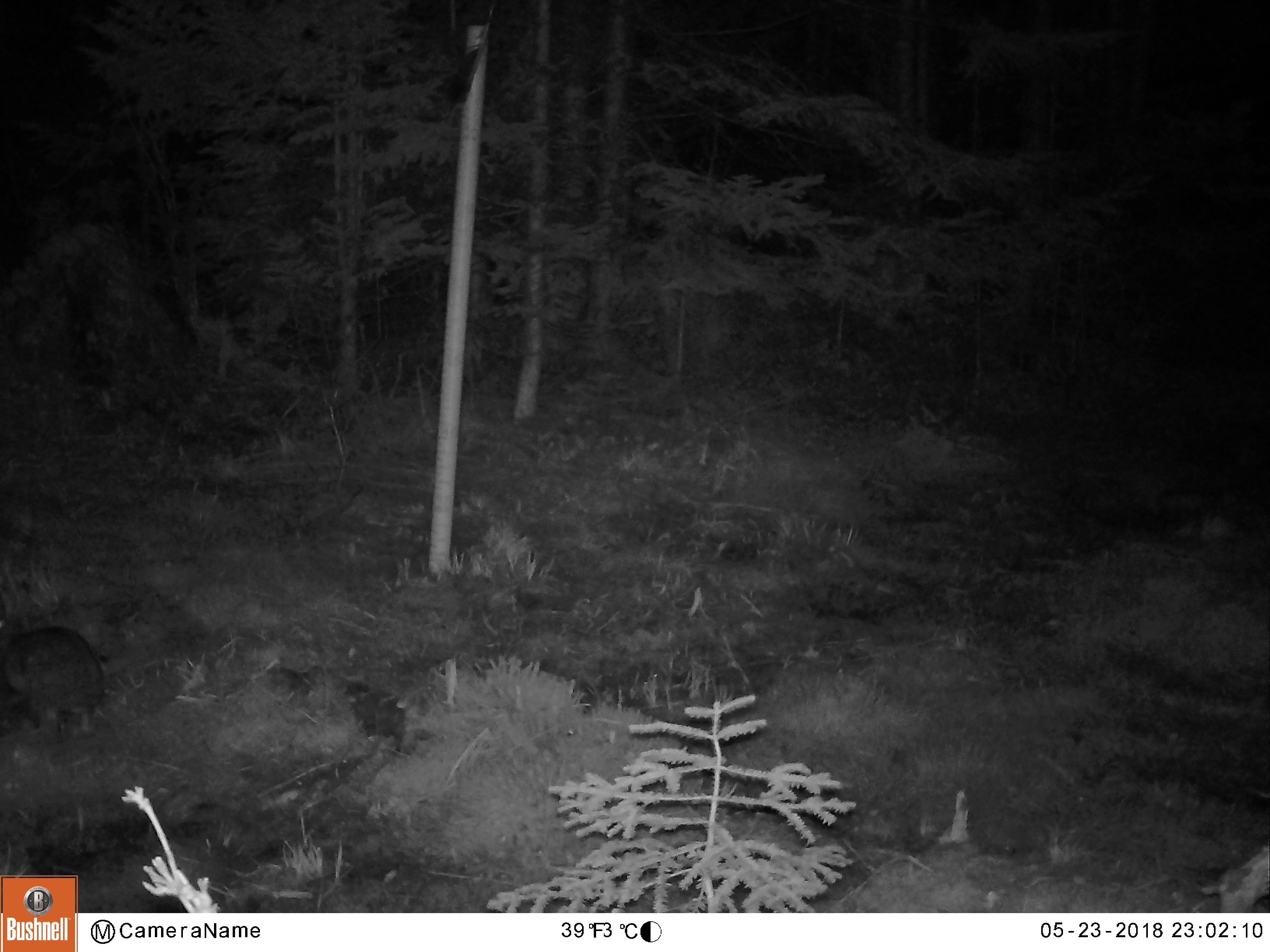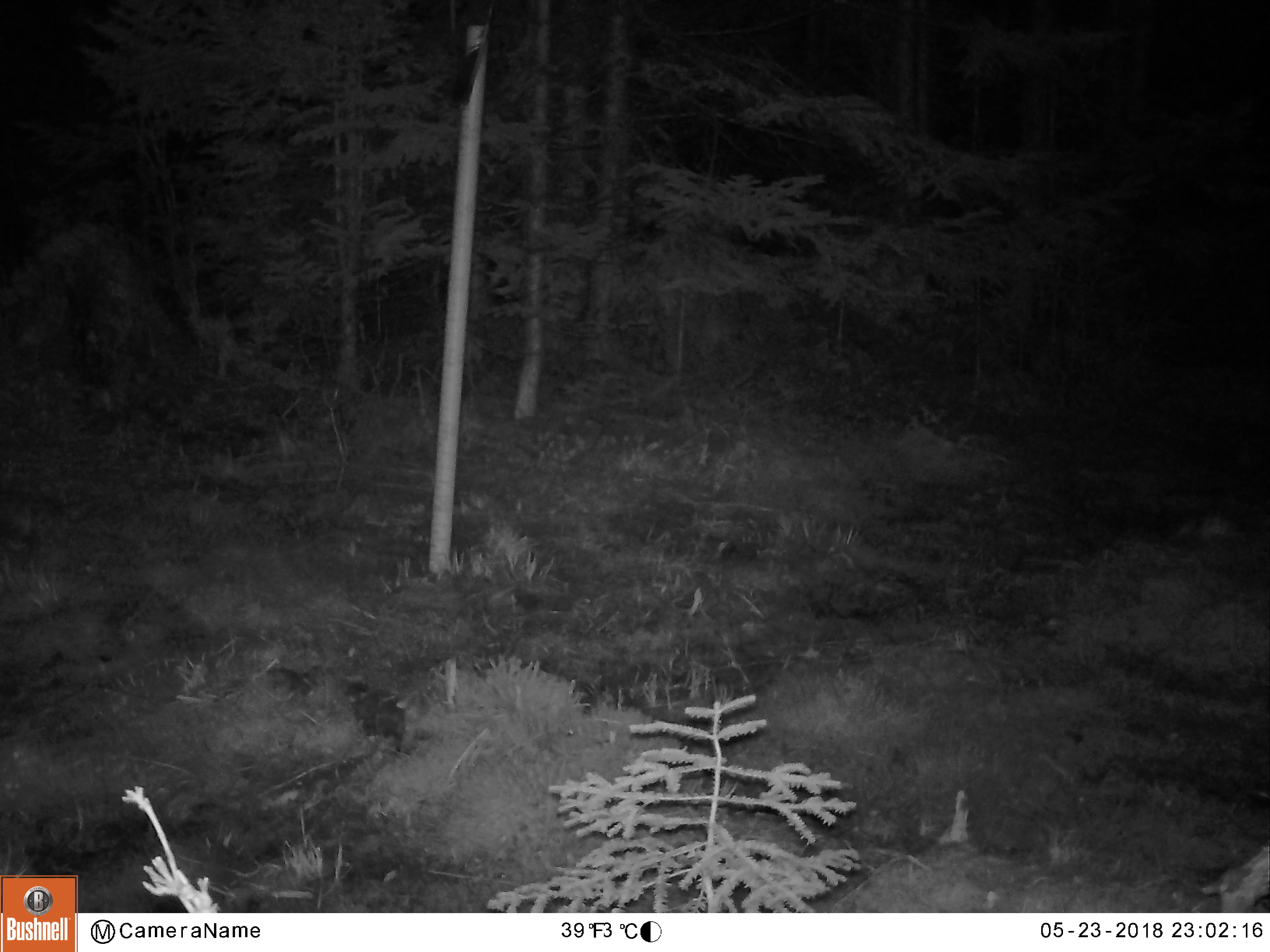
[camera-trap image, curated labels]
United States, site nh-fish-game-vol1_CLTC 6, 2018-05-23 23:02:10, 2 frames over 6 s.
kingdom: Animalia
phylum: Chordata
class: Mammalia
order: Lagomorpha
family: Leporidae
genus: Lepus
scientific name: Lepus americanus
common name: snowshoe hare